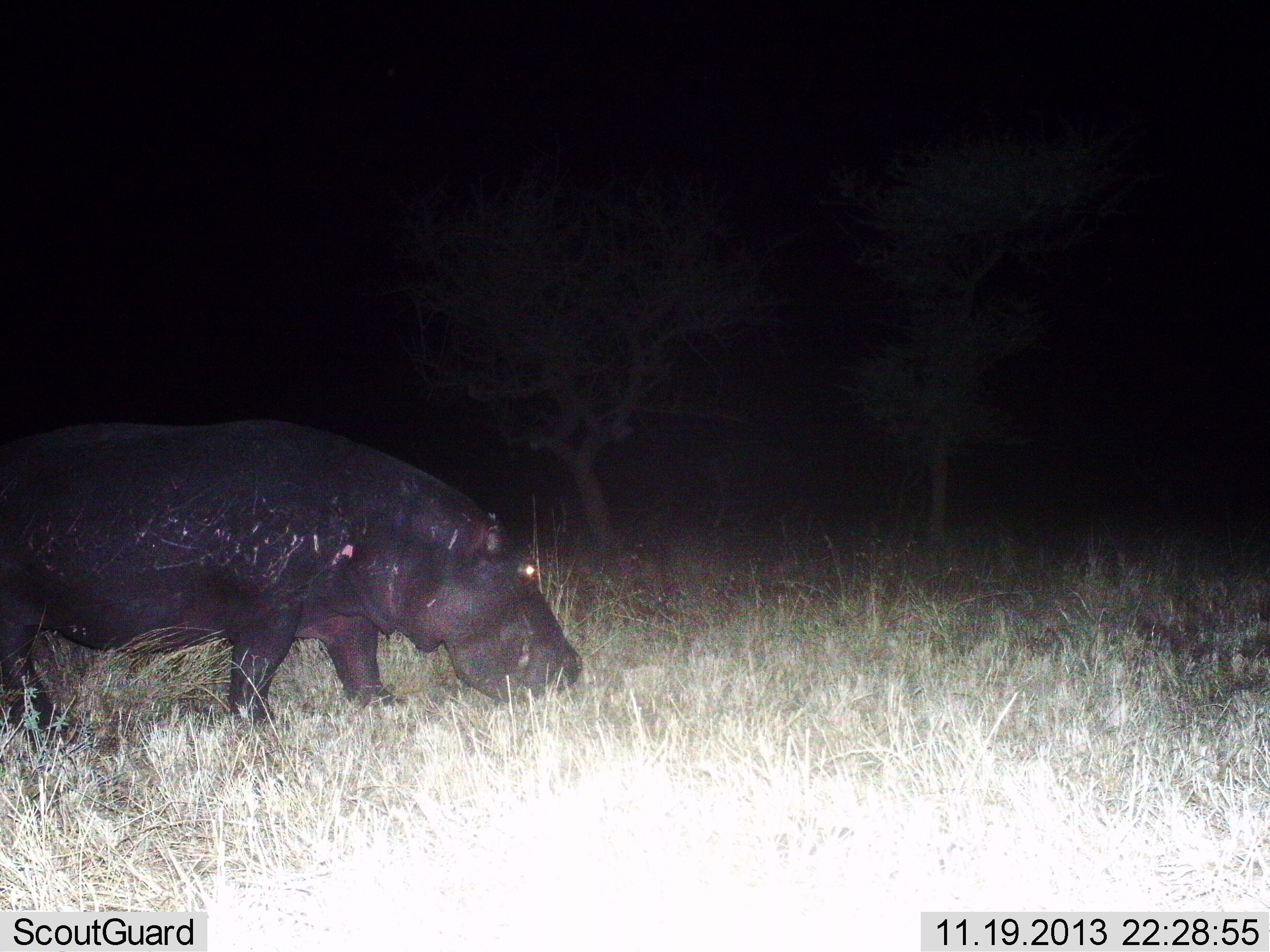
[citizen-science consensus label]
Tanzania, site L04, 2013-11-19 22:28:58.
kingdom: Animalia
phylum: Chordata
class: Mammalia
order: Artiodactyla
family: Hippopotamidae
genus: Hippopotamus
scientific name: Hippopotamus amphibius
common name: hippopotamus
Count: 1.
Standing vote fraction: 17%.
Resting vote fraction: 0%.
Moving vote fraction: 34%.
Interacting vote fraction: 0%.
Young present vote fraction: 0%.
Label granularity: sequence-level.